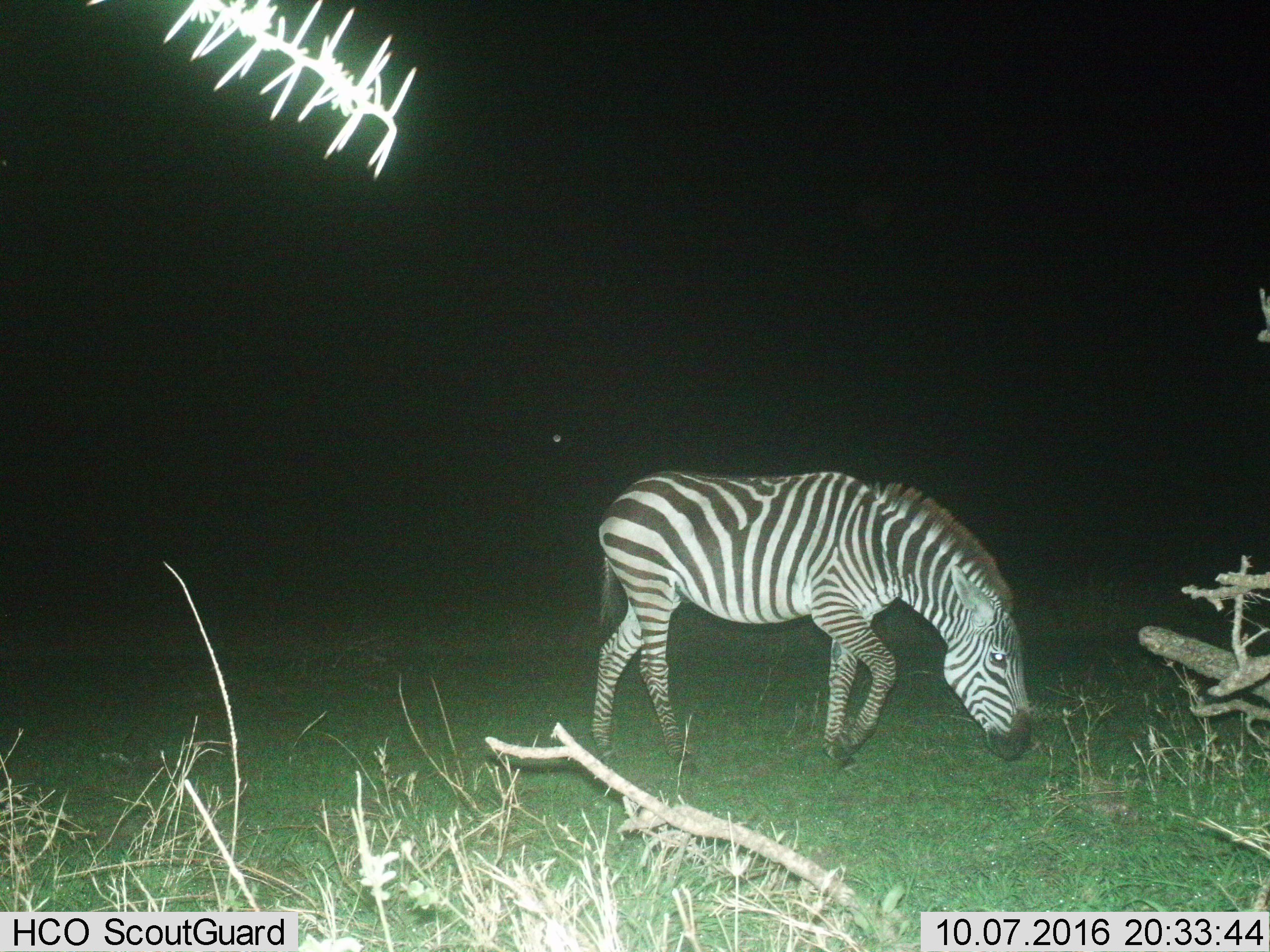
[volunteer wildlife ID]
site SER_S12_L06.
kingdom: Animalia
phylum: Chordata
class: Mammalia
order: Perissodactyla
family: Equidae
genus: Equus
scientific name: Equus quagga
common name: plains zebra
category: zebraplains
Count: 1.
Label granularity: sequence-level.